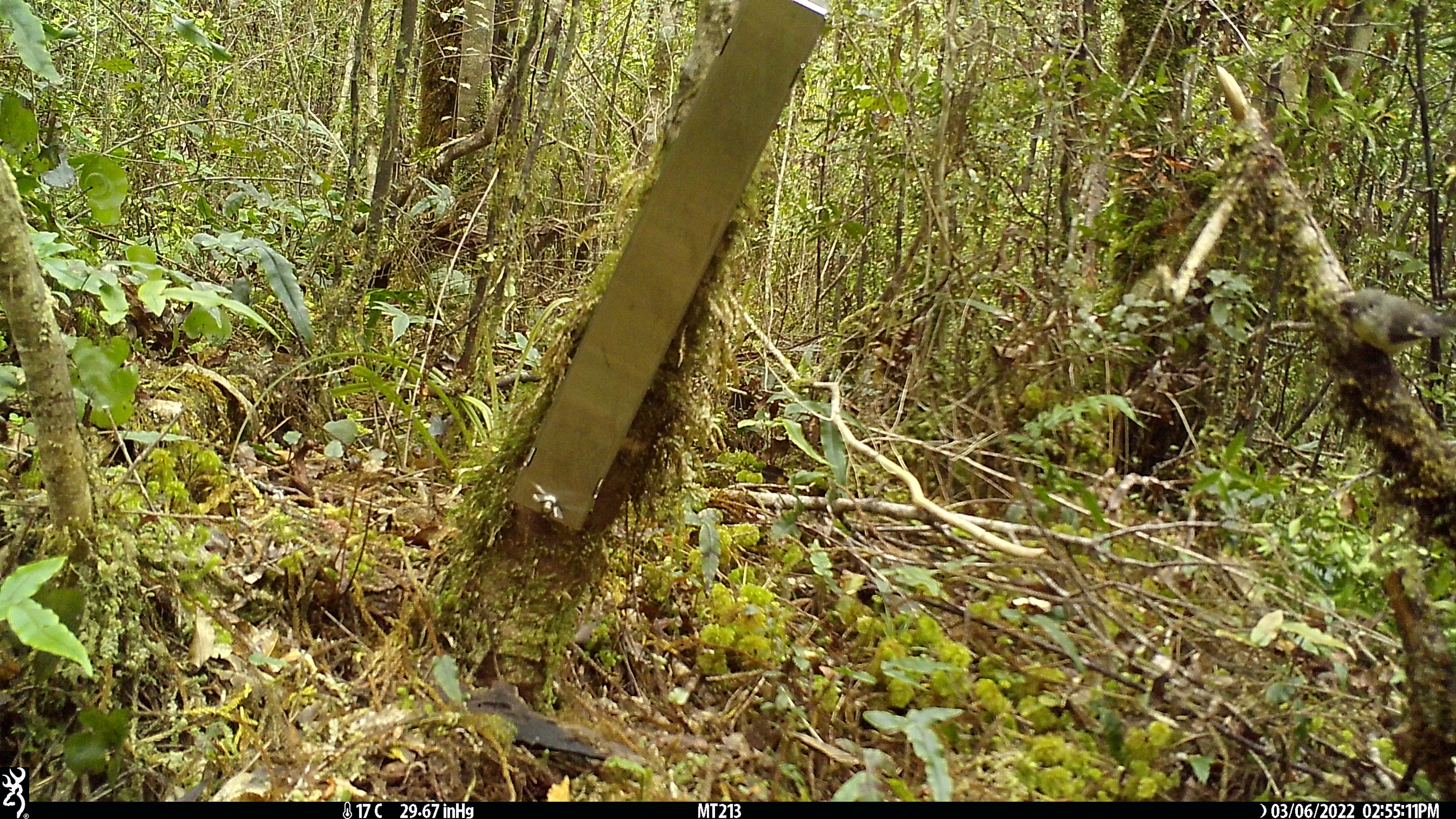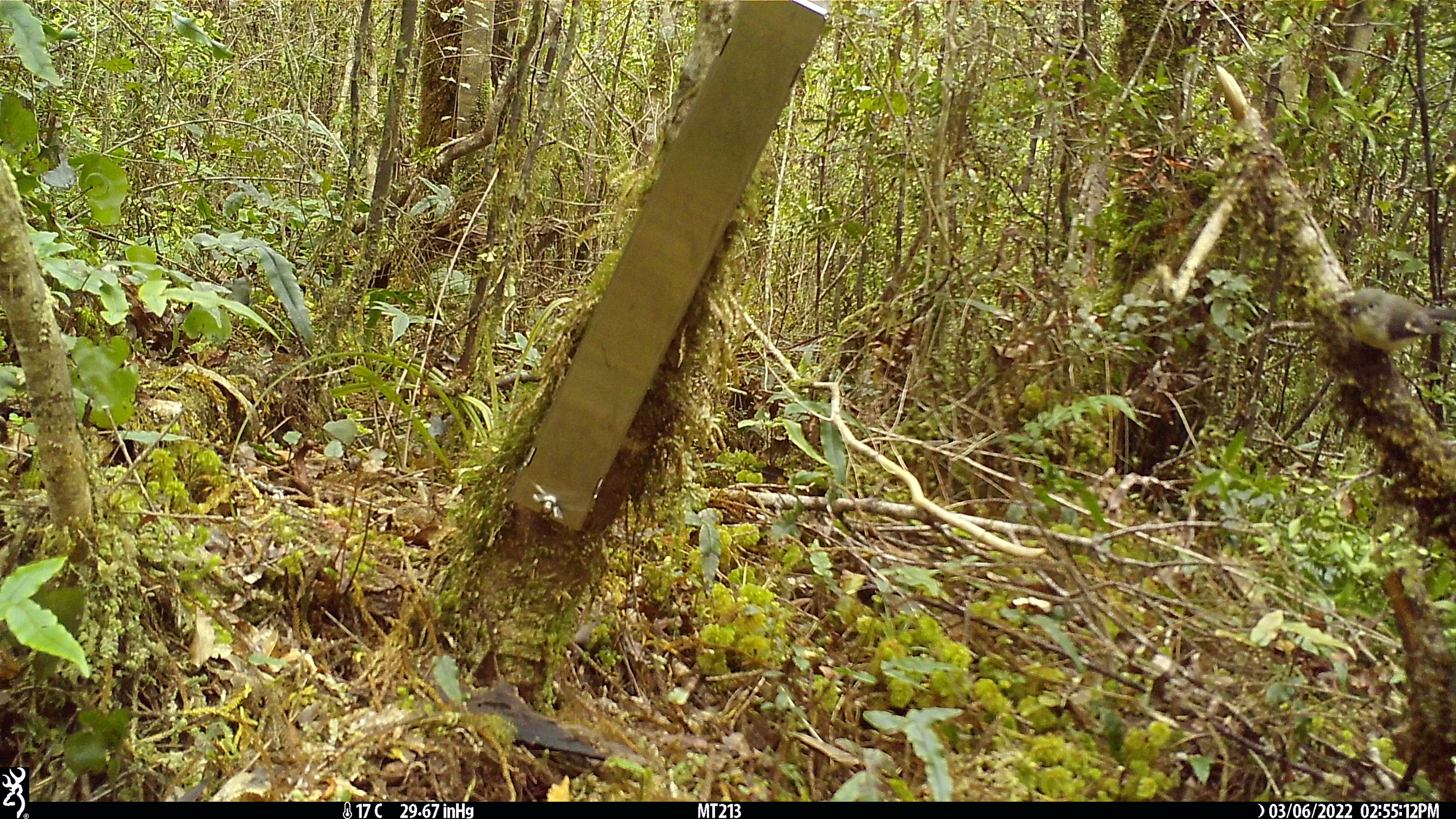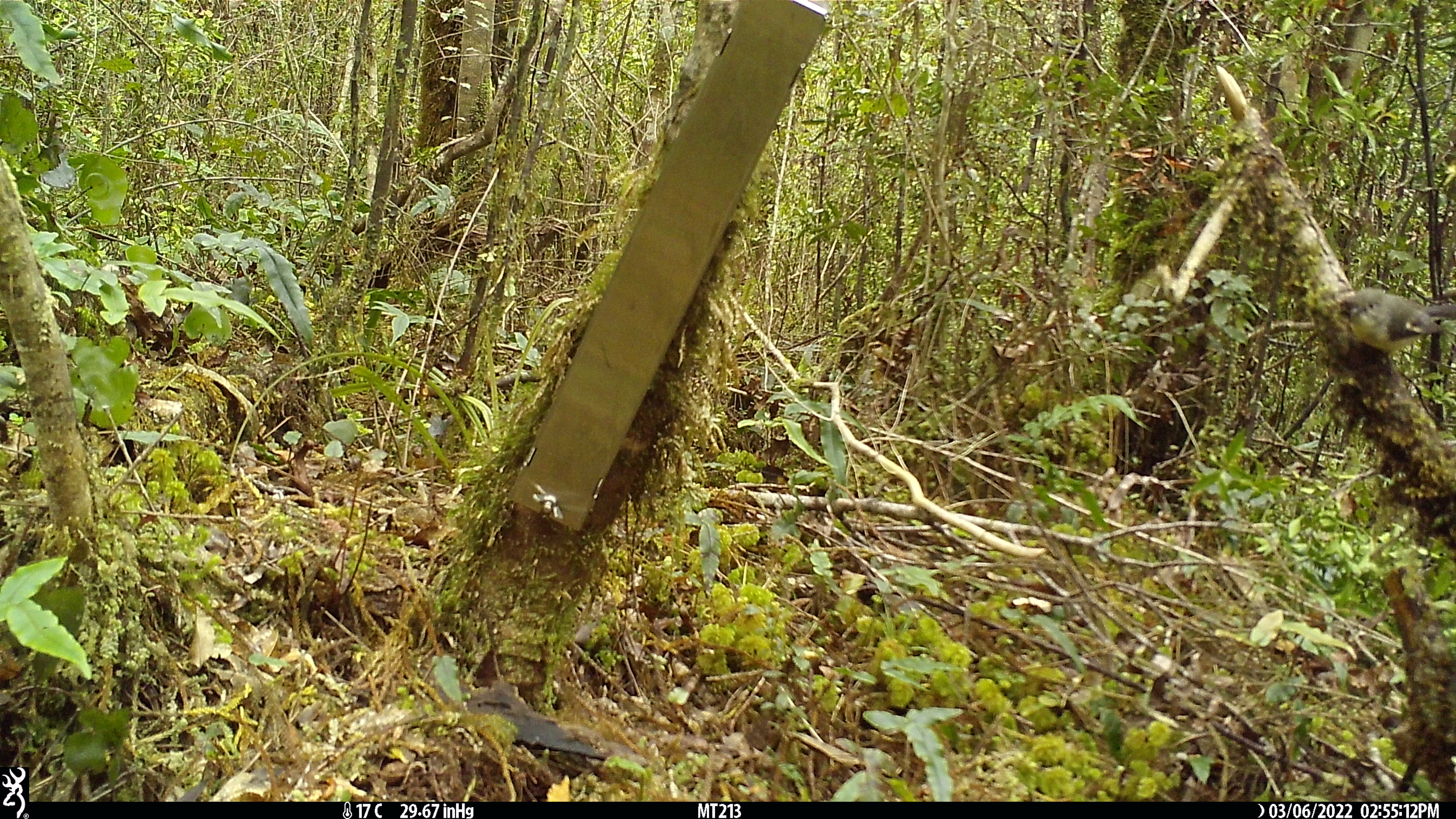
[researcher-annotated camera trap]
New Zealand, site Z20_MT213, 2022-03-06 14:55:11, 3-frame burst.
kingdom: Animalia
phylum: Chordata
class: Aves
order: Passeriformes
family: Petroicidae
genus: Petroica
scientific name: Petroica macrocephala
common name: tomtit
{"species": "tomtit (Petroica macrocephala)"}